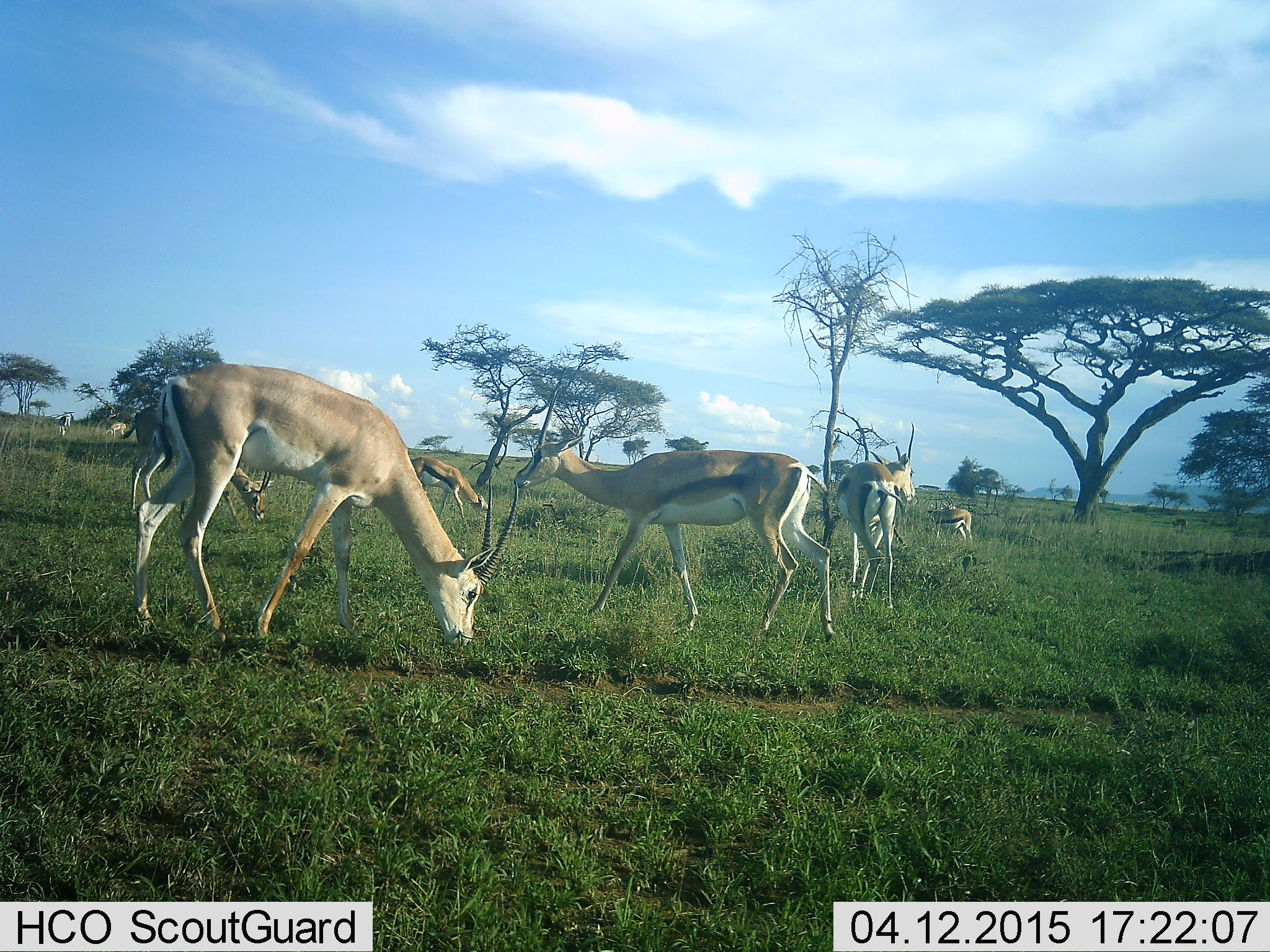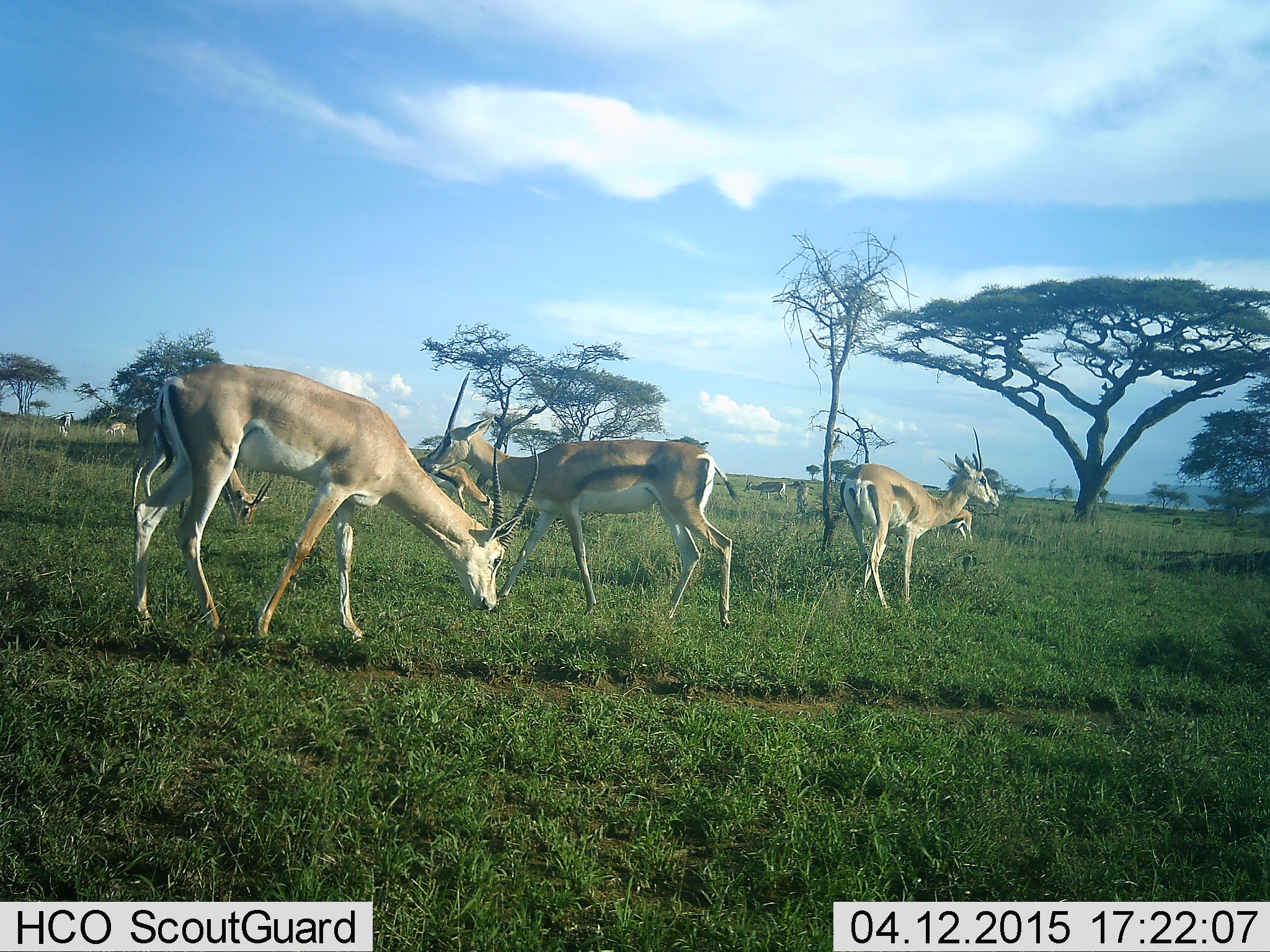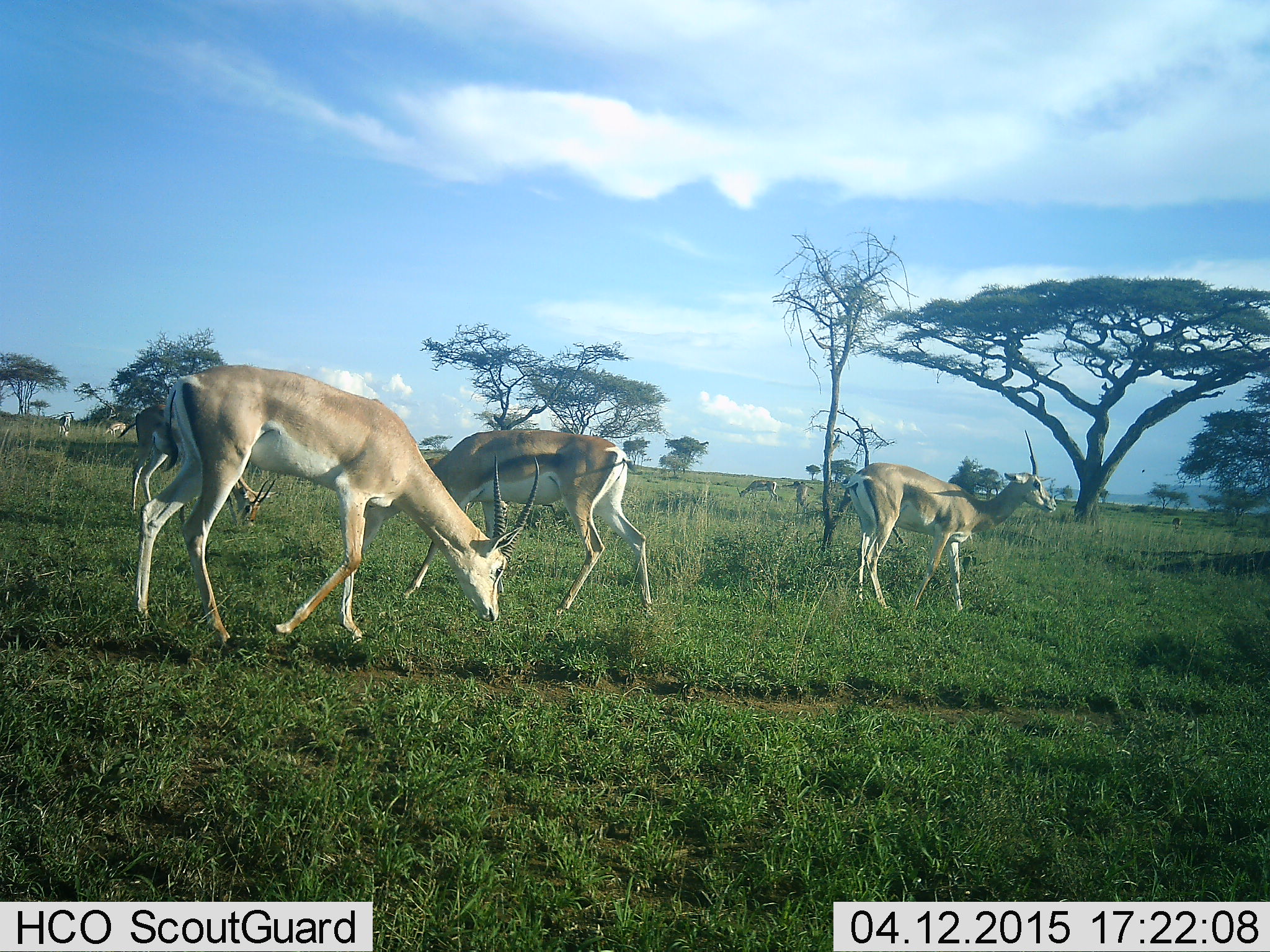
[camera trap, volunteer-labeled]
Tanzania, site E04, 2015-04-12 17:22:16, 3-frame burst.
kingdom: Animalia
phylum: Chordata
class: Mammalia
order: Artiodactyla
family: Bovidae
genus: Nanger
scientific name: Nanger granti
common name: grant's gazelle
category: gazellegrants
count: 5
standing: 58%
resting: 0%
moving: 58%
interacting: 0%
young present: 0%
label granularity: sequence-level